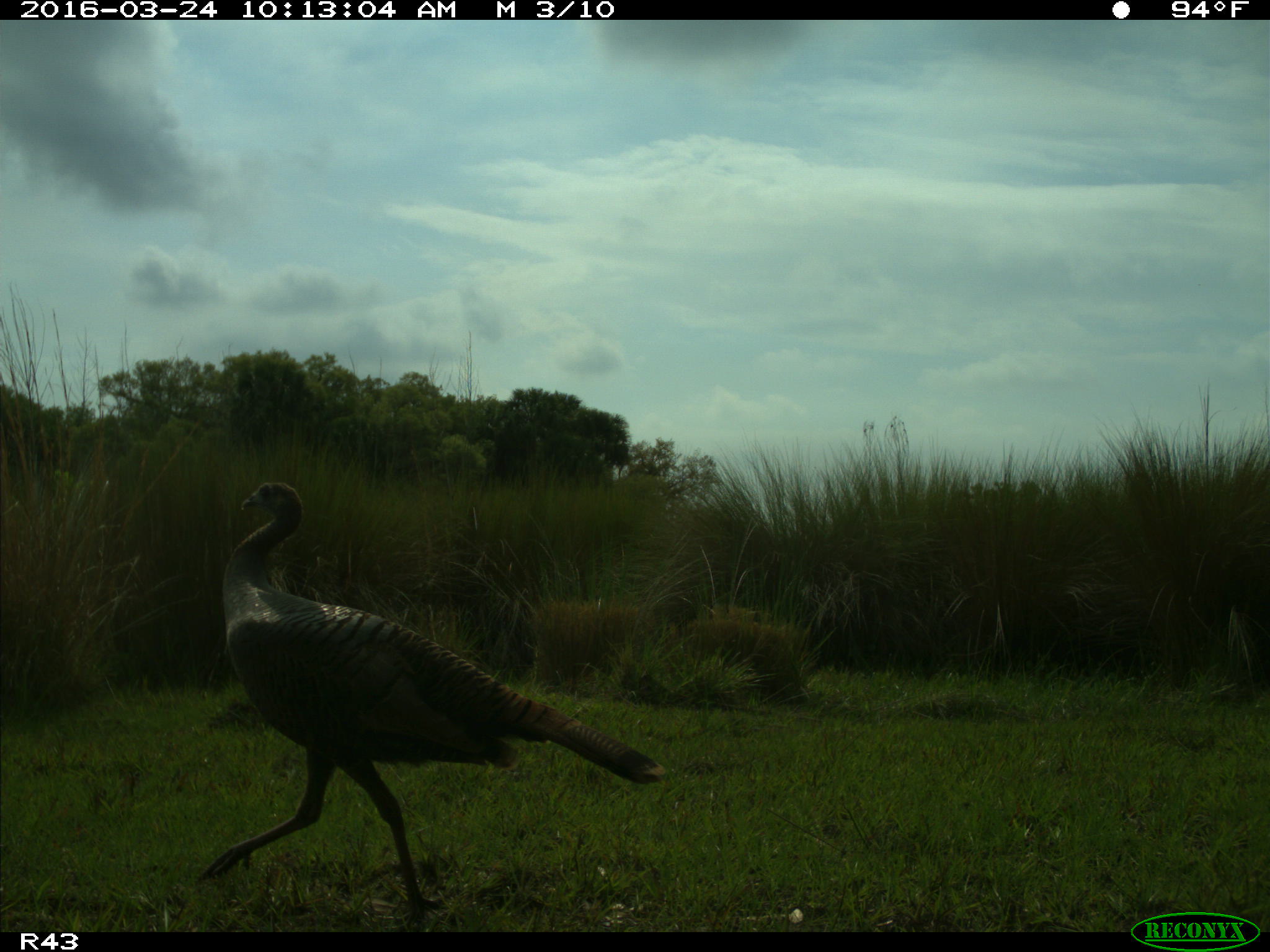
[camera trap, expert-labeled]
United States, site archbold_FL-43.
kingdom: Animalia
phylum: Chordata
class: Aves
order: Galliformes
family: Phasianidae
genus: Meleagris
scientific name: Meleagris gallopavo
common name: wild turkey